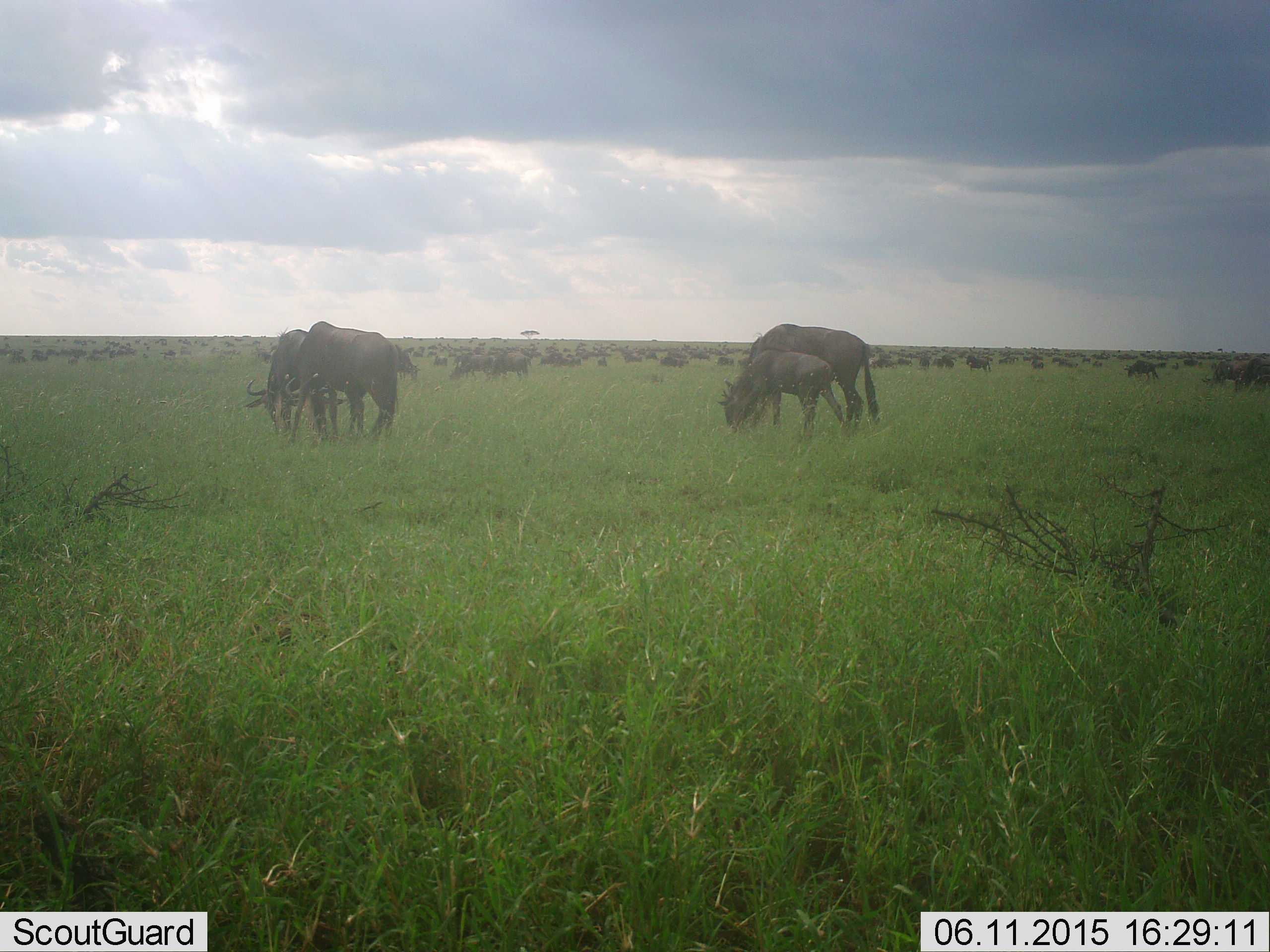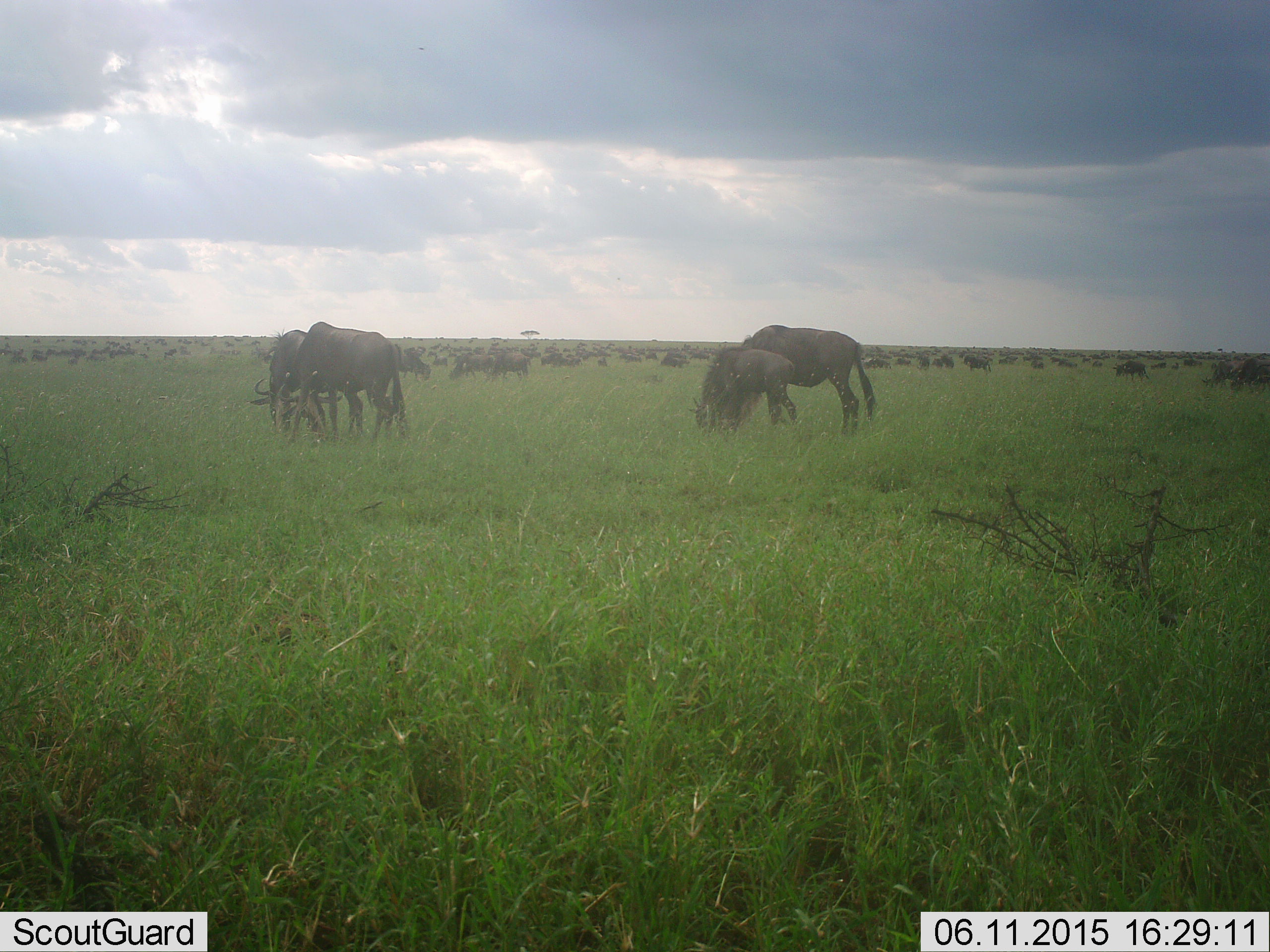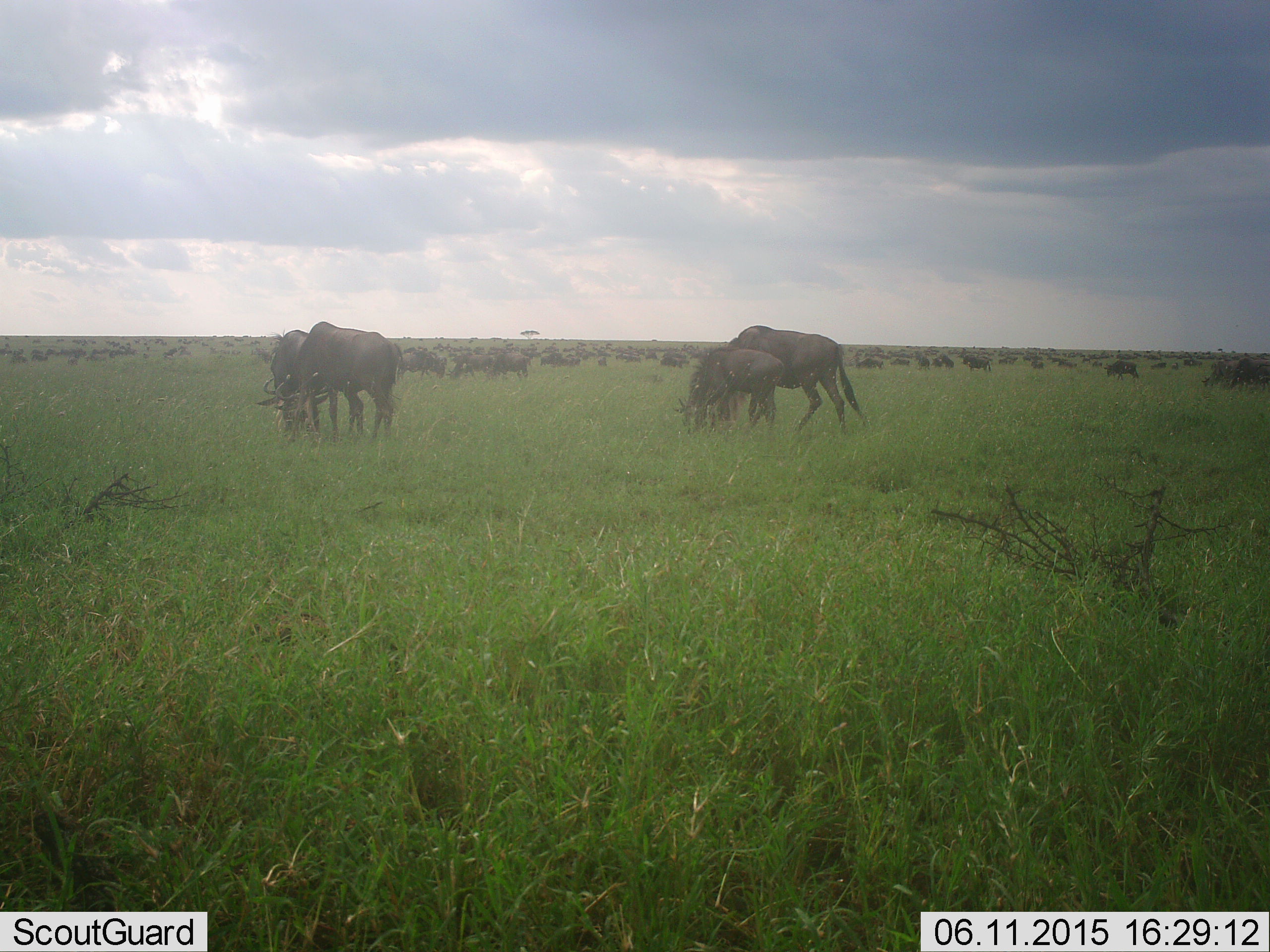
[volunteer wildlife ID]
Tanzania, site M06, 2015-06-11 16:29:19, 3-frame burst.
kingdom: Animalia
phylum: Chordata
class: Mammalia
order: Artiodactyla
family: Bovidae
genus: Connochaetes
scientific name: Connochaetes taurinus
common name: blue wildebeest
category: wildebeest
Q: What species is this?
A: Wildebeest (blue wildebeest) (Connochaetes taurinus).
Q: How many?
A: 51+.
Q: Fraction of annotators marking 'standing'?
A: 50%.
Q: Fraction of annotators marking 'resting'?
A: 20%.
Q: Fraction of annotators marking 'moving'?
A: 30%.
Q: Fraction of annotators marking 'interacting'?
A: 0%.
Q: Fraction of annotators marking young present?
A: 60%.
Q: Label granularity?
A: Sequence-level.